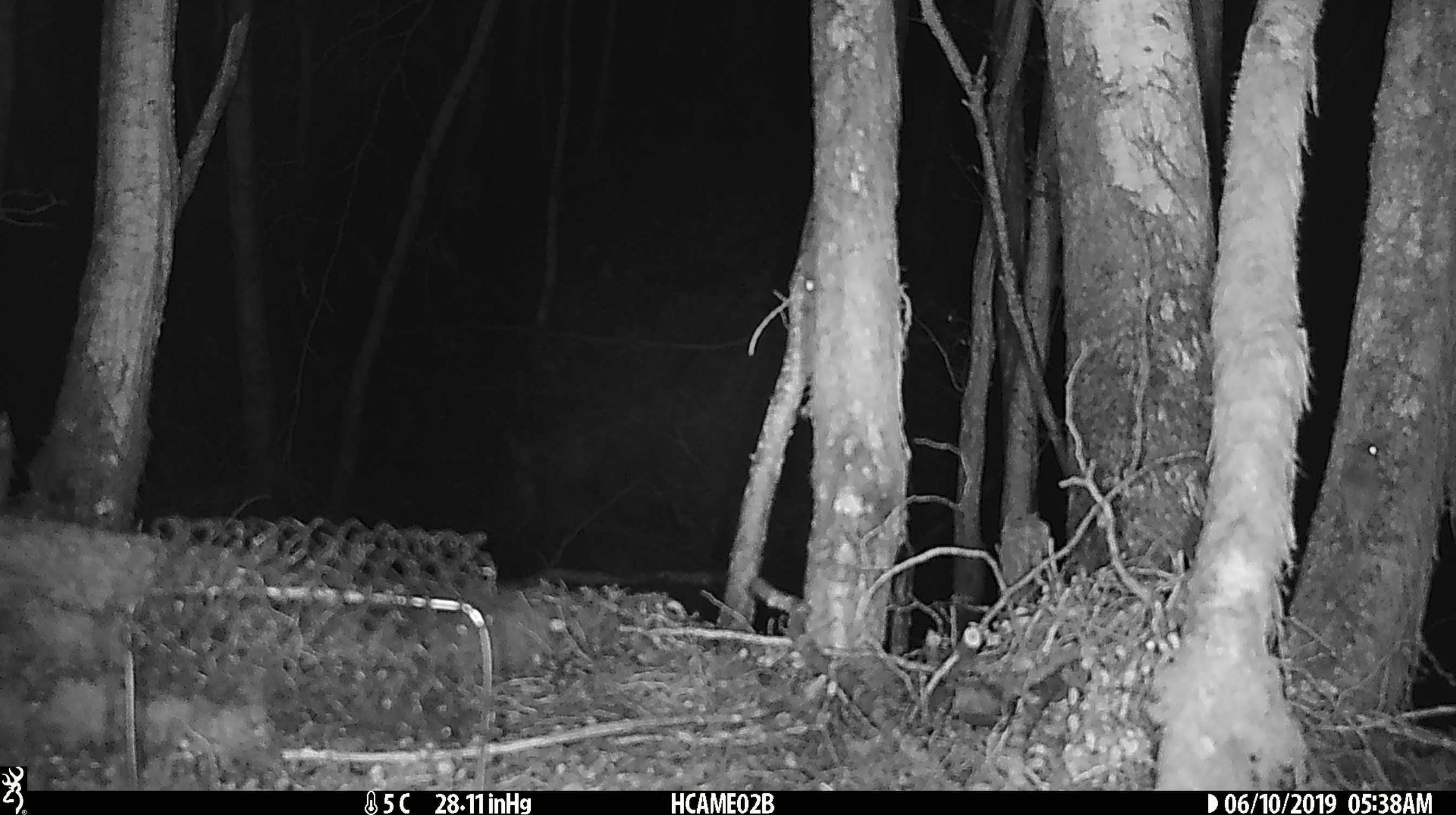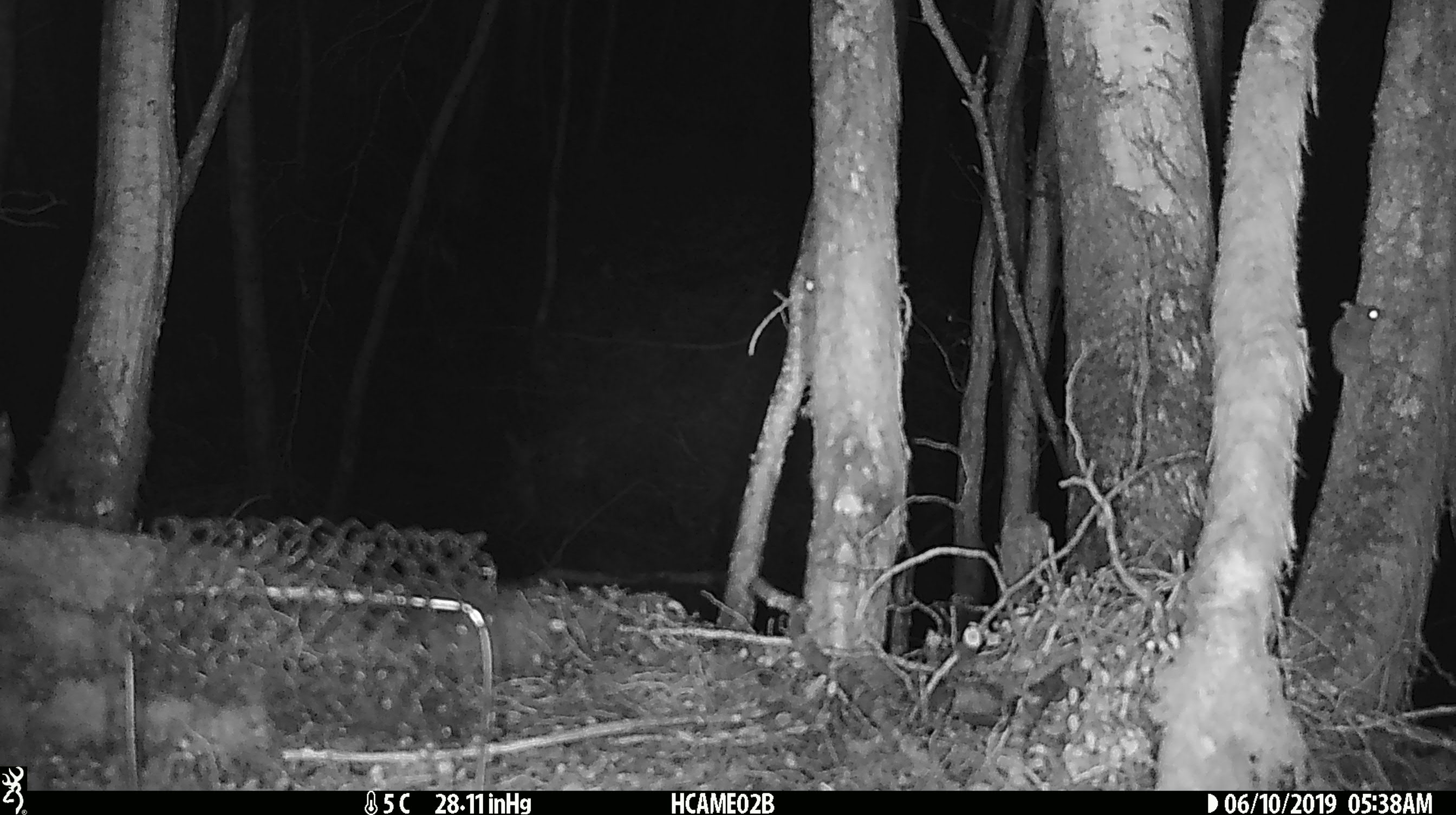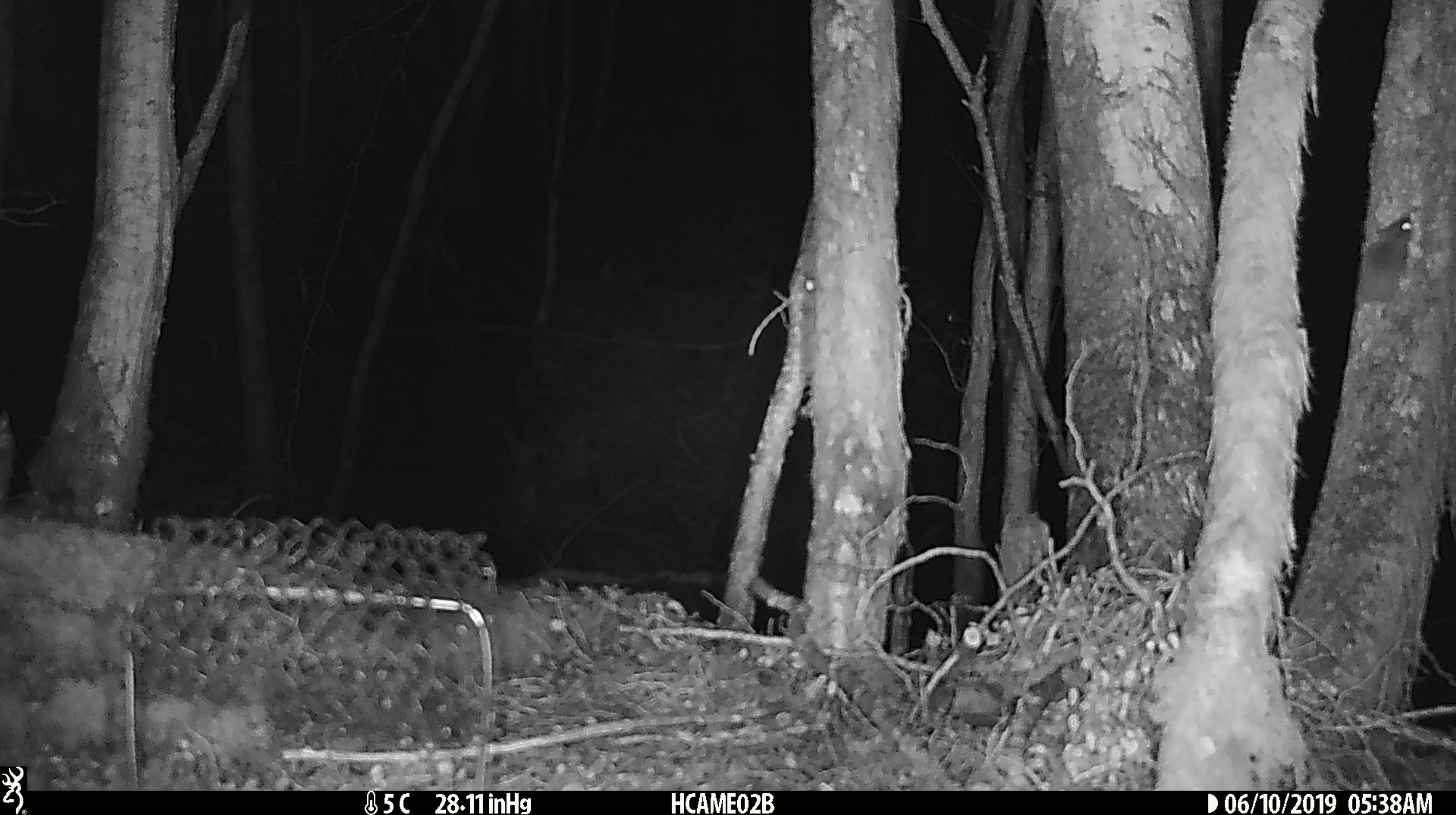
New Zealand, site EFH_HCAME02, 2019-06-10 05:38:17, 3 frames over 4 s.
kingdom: Animalia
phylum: Chordata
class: Mammalia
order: Rodentia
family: Muridae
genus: Mus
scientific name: Mus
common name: mouse